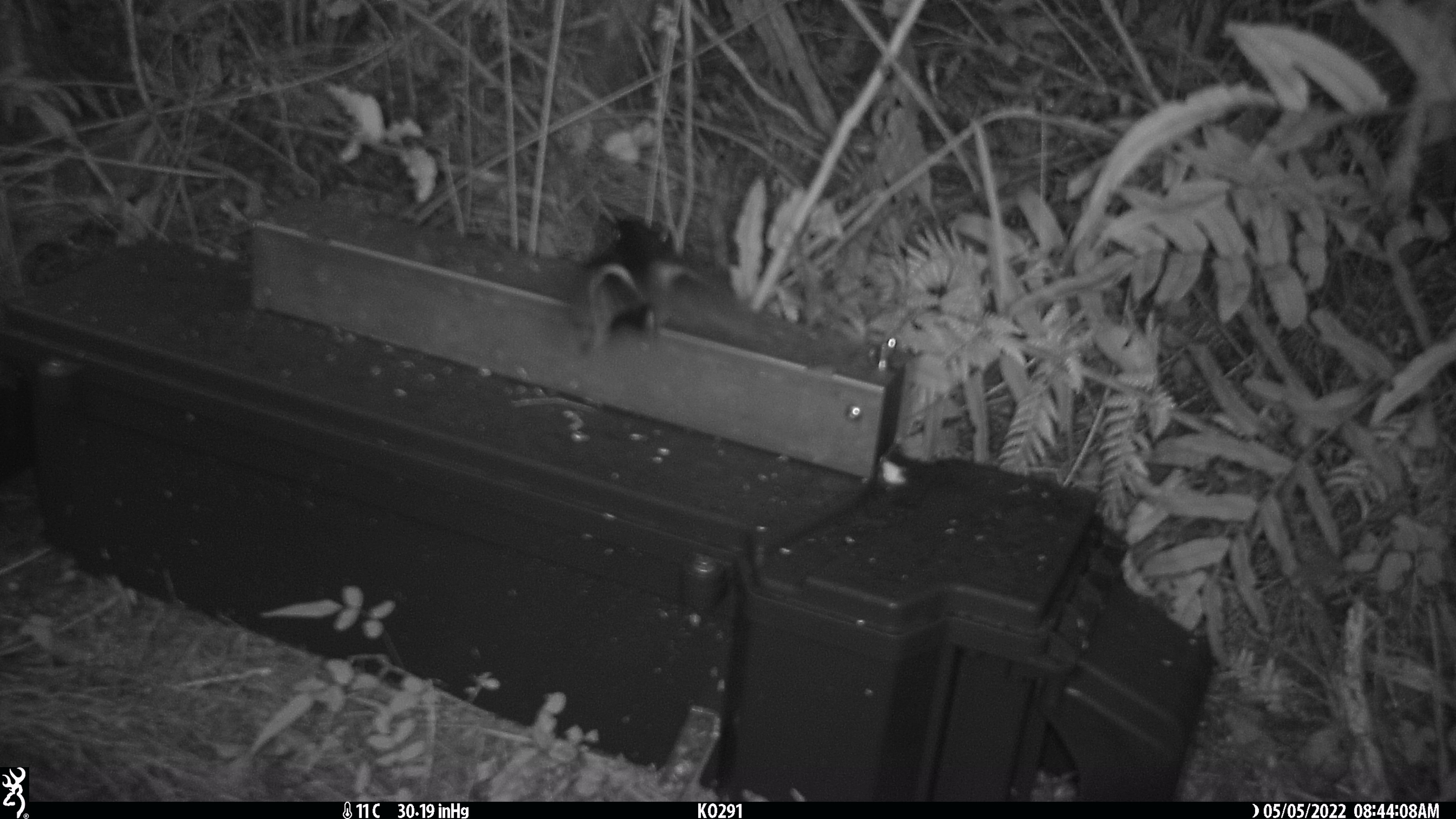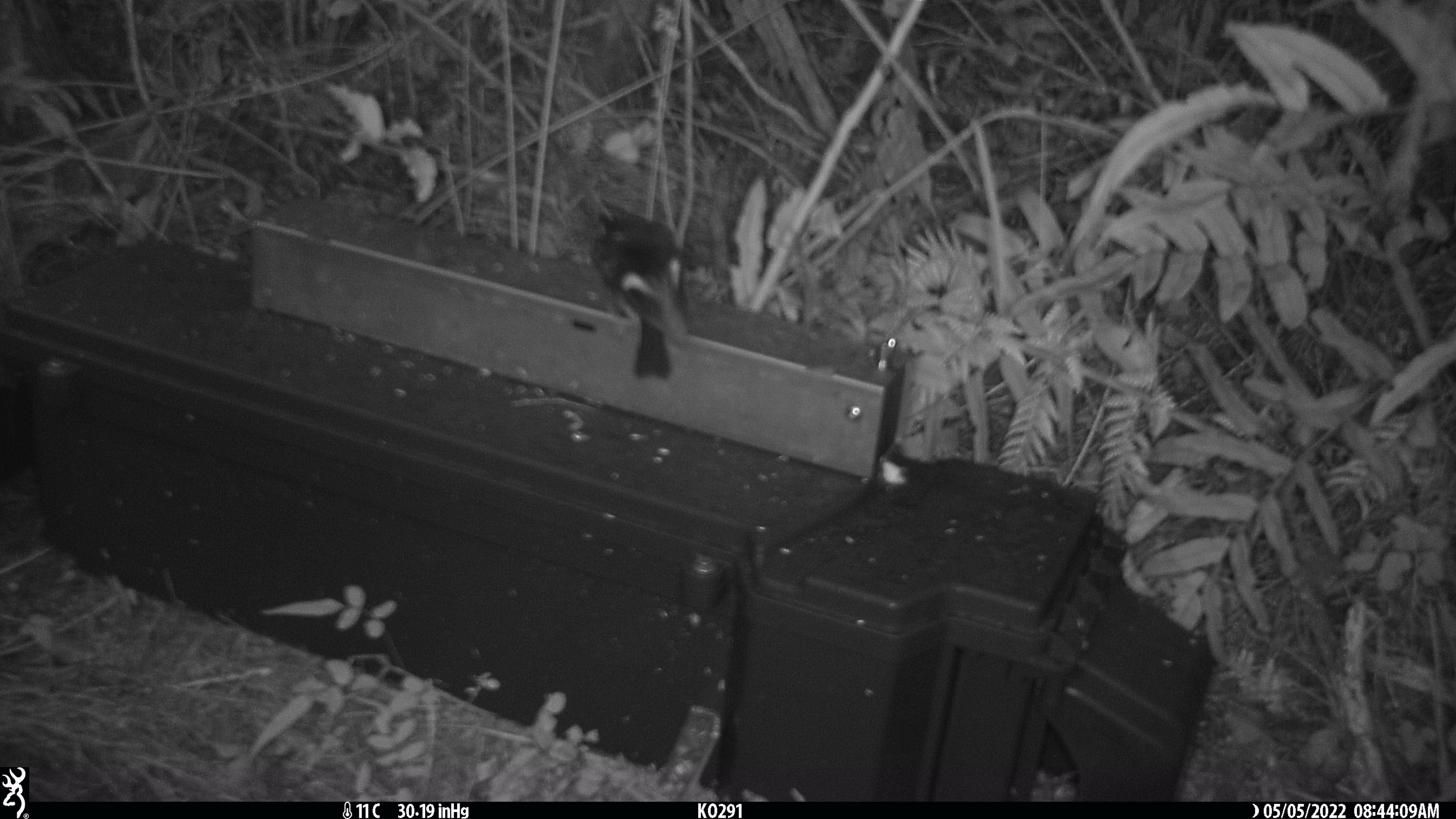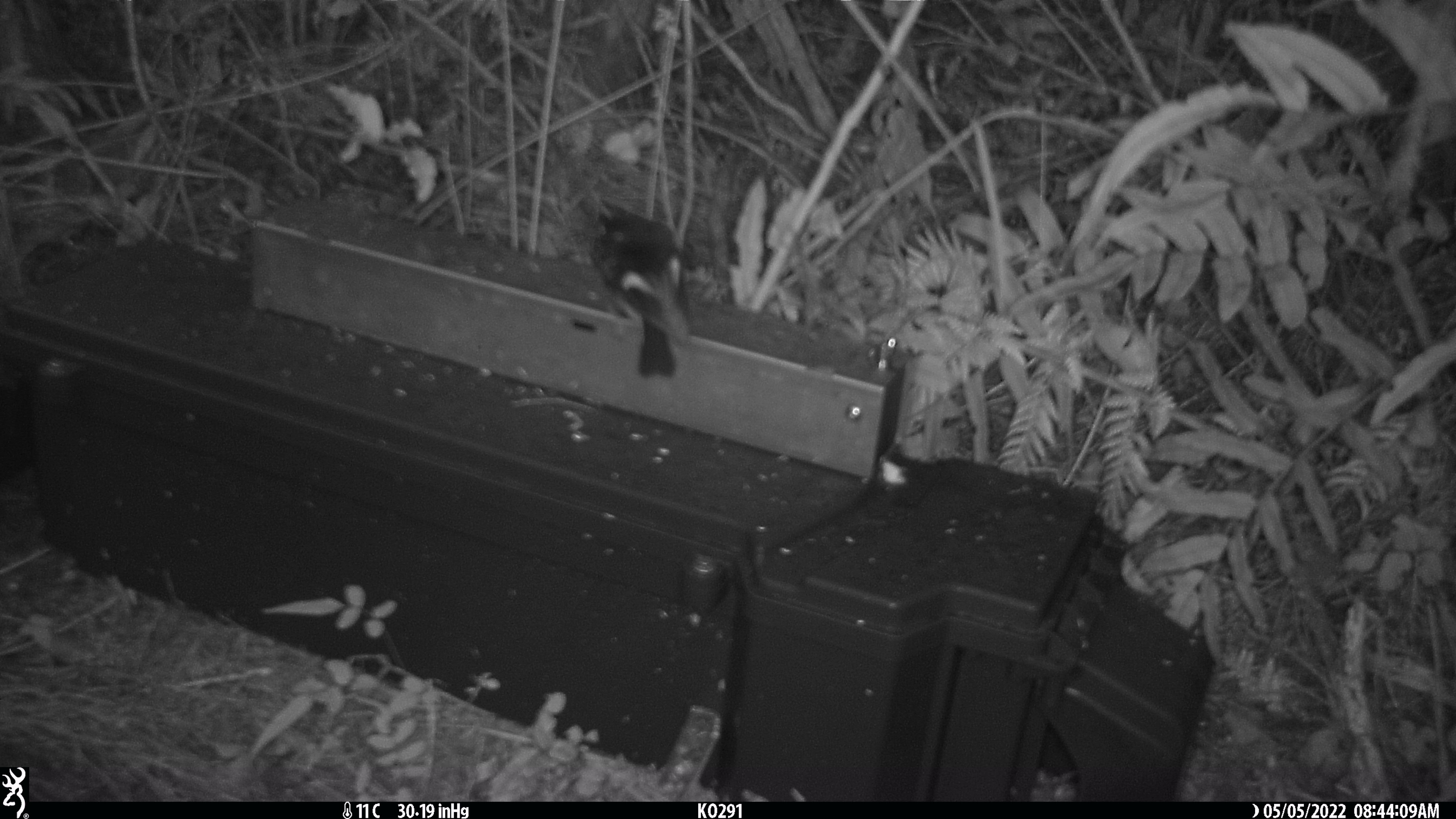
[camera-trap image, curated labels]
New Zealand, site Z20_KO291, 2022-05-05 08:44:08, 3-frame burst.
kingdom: Animalia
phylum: Chordata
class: Aves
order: Passeriformes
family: Petroicidae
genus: Petroica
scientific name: Petroica macrocephala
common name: tomtit